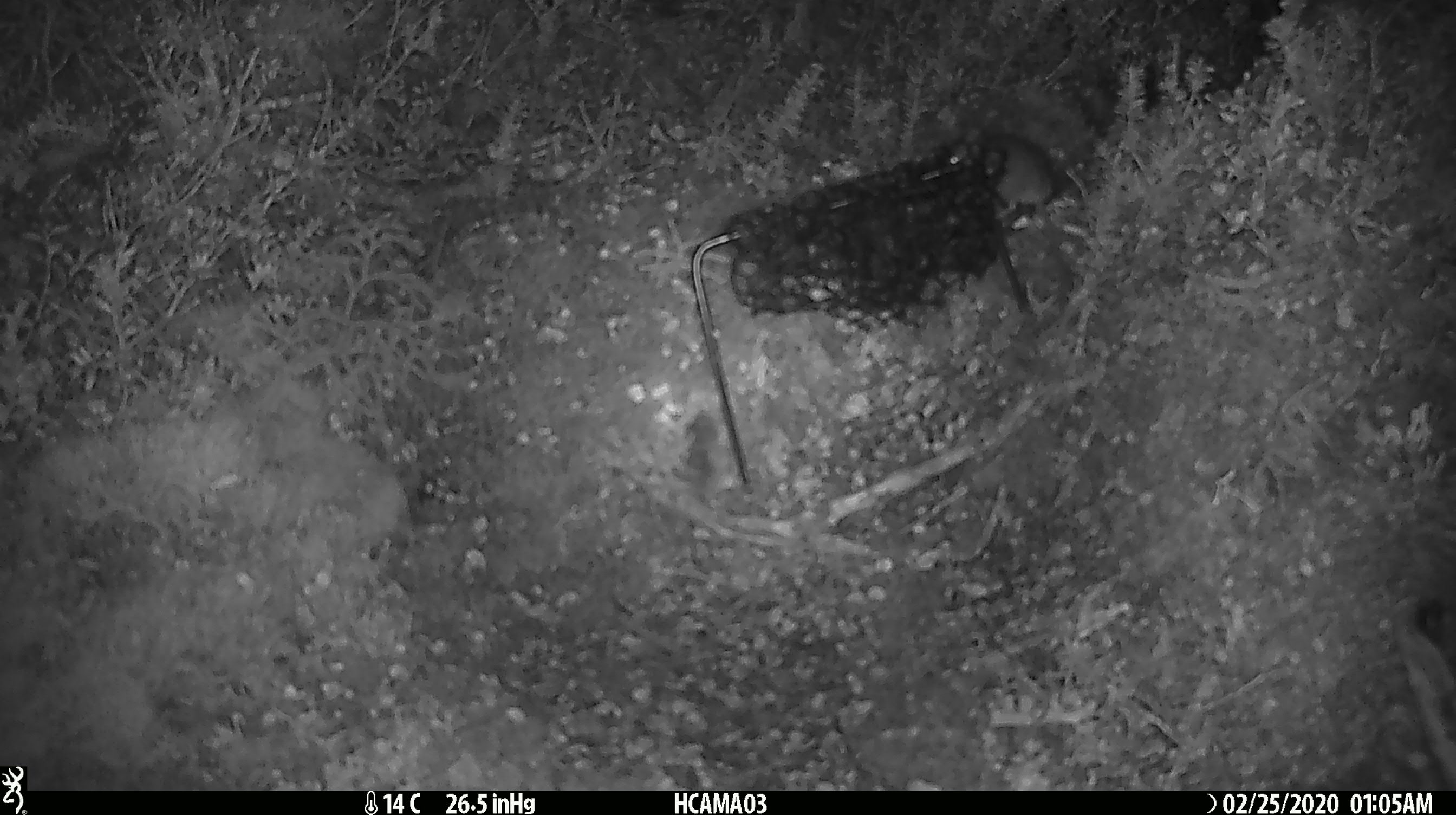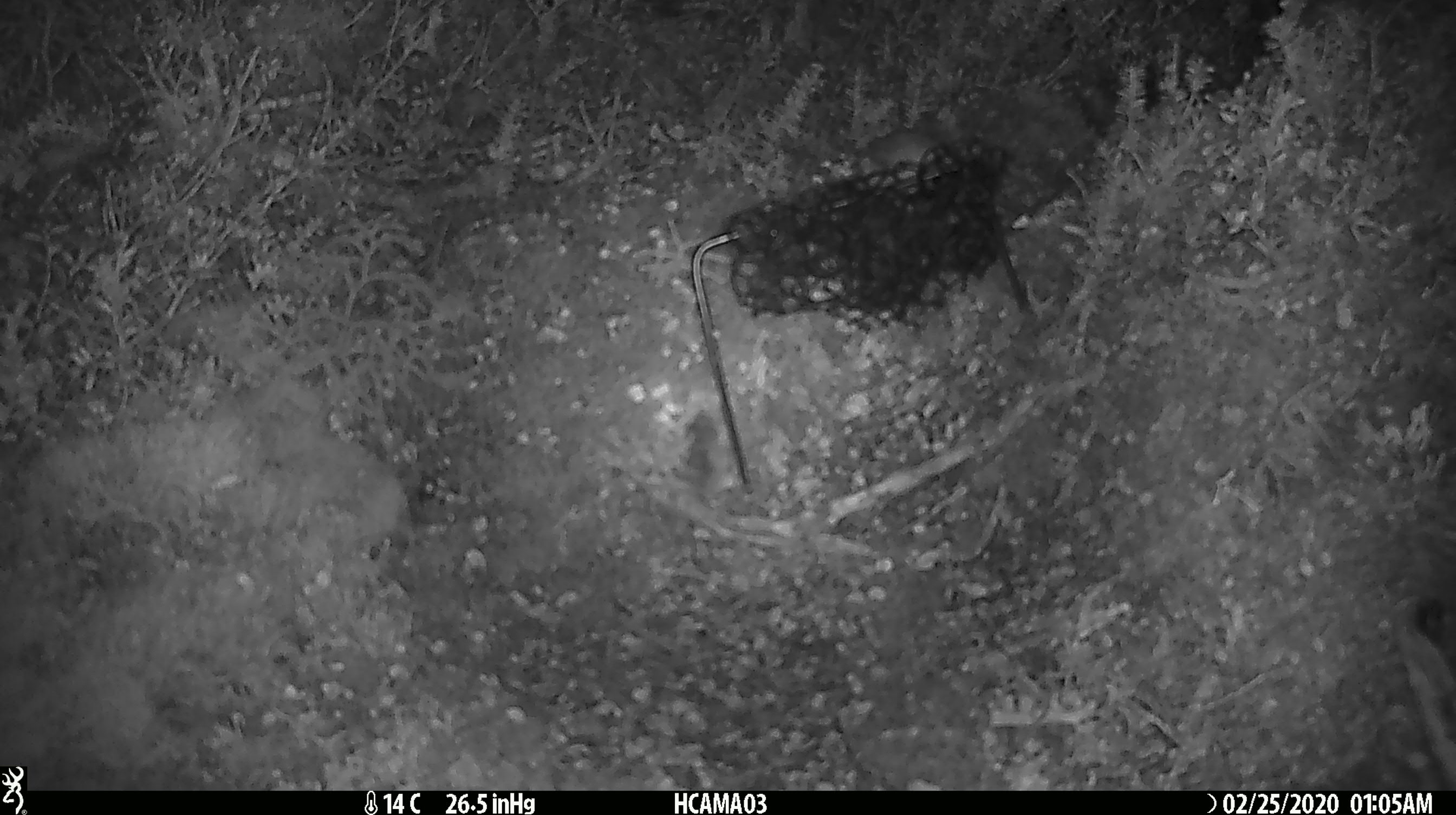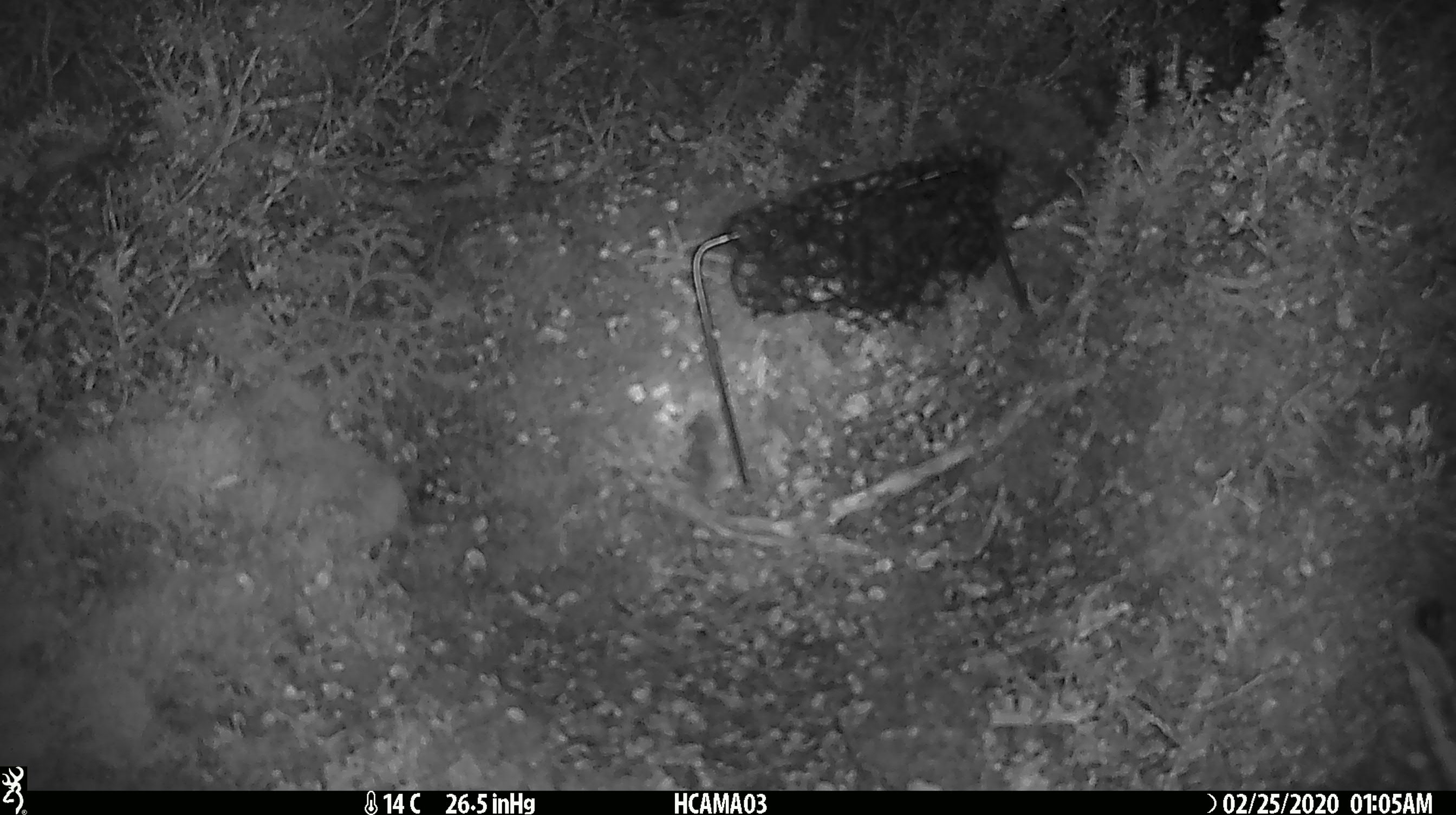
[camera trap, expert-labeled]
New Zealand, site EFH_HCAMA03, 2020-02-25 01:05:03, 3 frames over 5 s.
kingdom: Animalia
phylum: Chordata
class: Mammalia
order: Rodentia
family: Muridae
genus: Mus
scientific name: Mus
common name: mouse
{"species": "mouse (Mus)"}